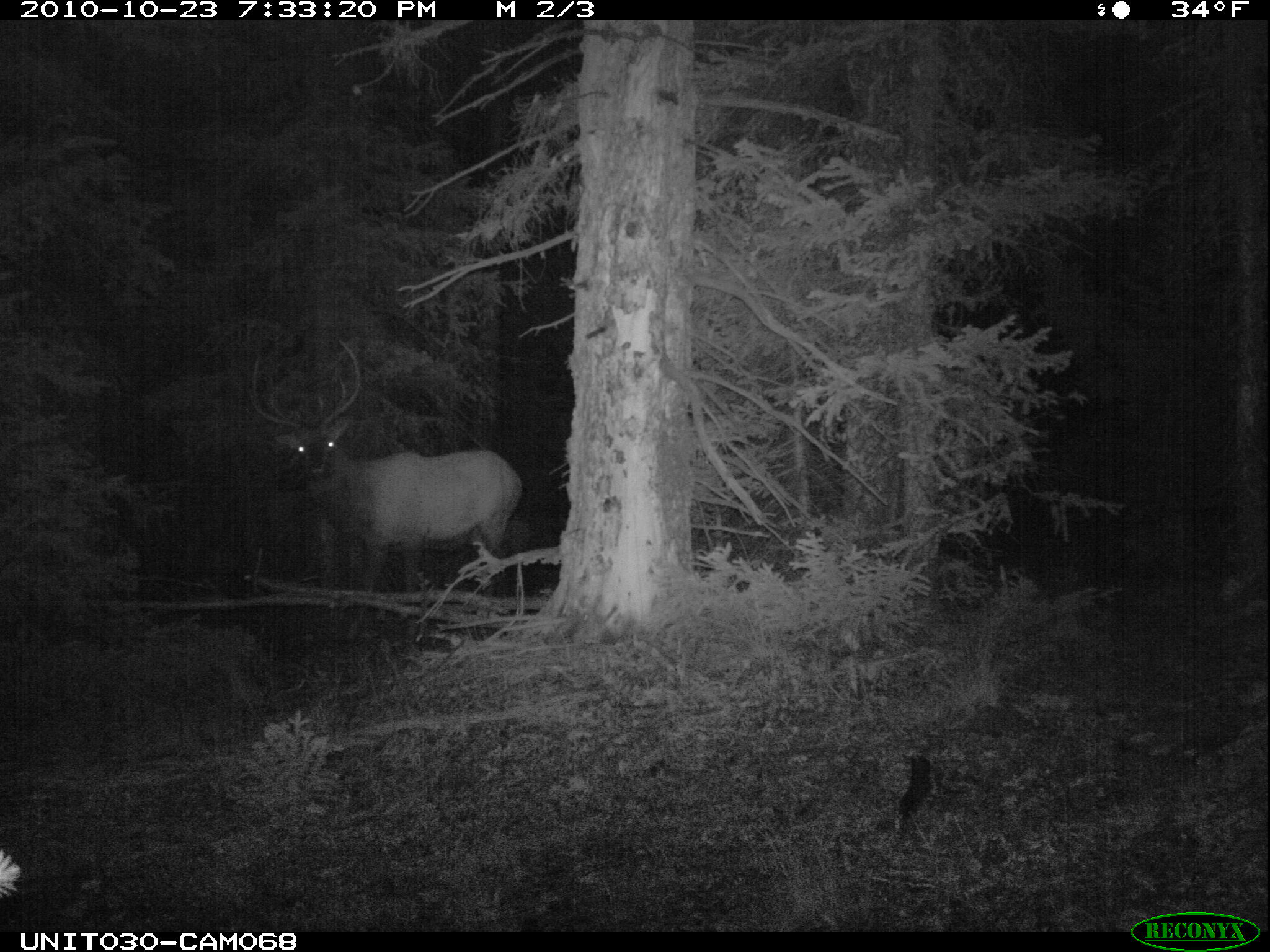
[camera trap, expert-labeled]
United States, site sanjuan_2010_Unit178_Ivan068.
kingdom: Animalia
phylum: Chordata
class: Mammalia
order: Artiodactyla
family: Cervidae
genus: Cervus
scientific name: Cervus elaphus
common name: red deer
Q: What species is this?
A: Cervus elaphus (red deer).